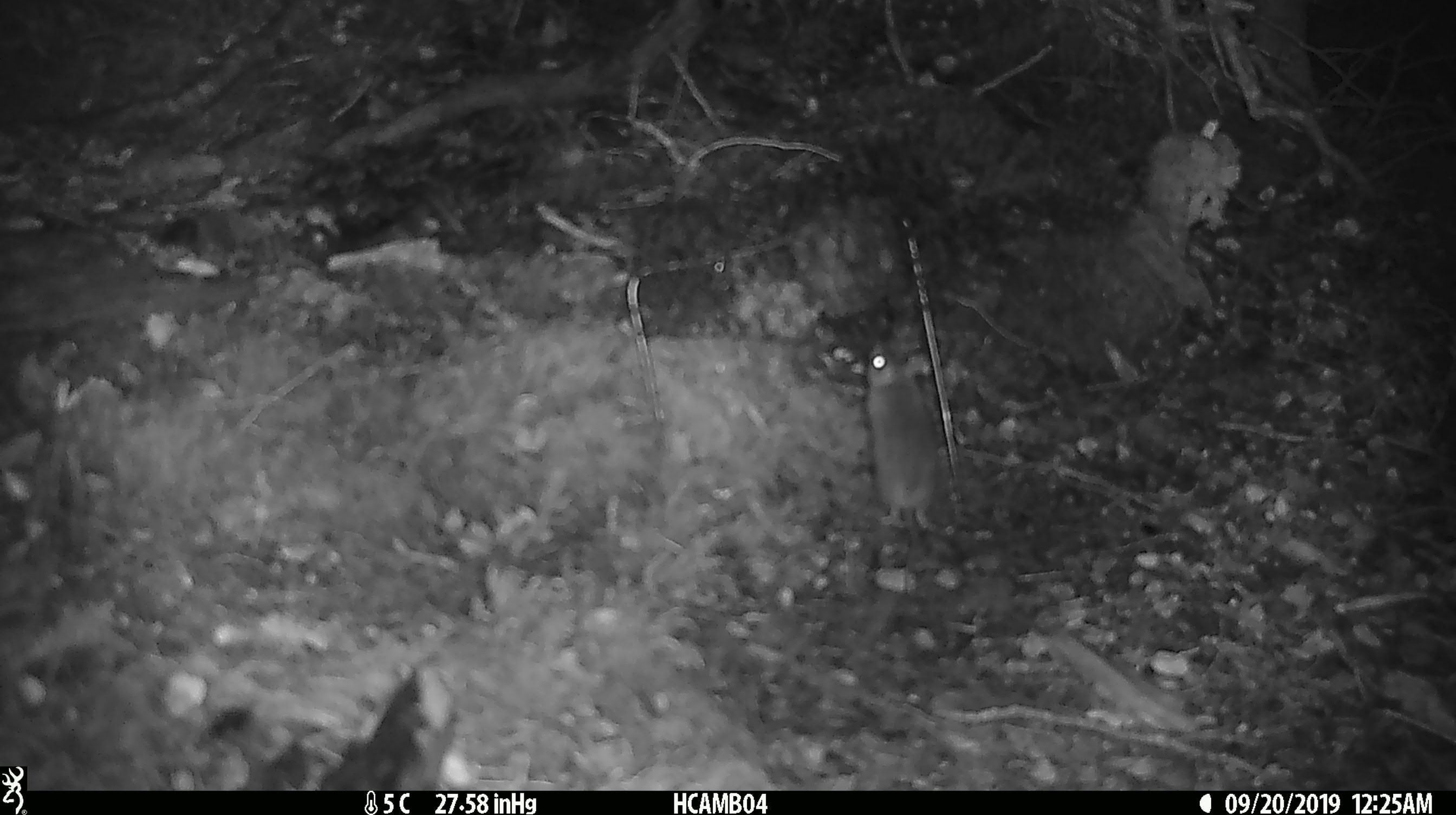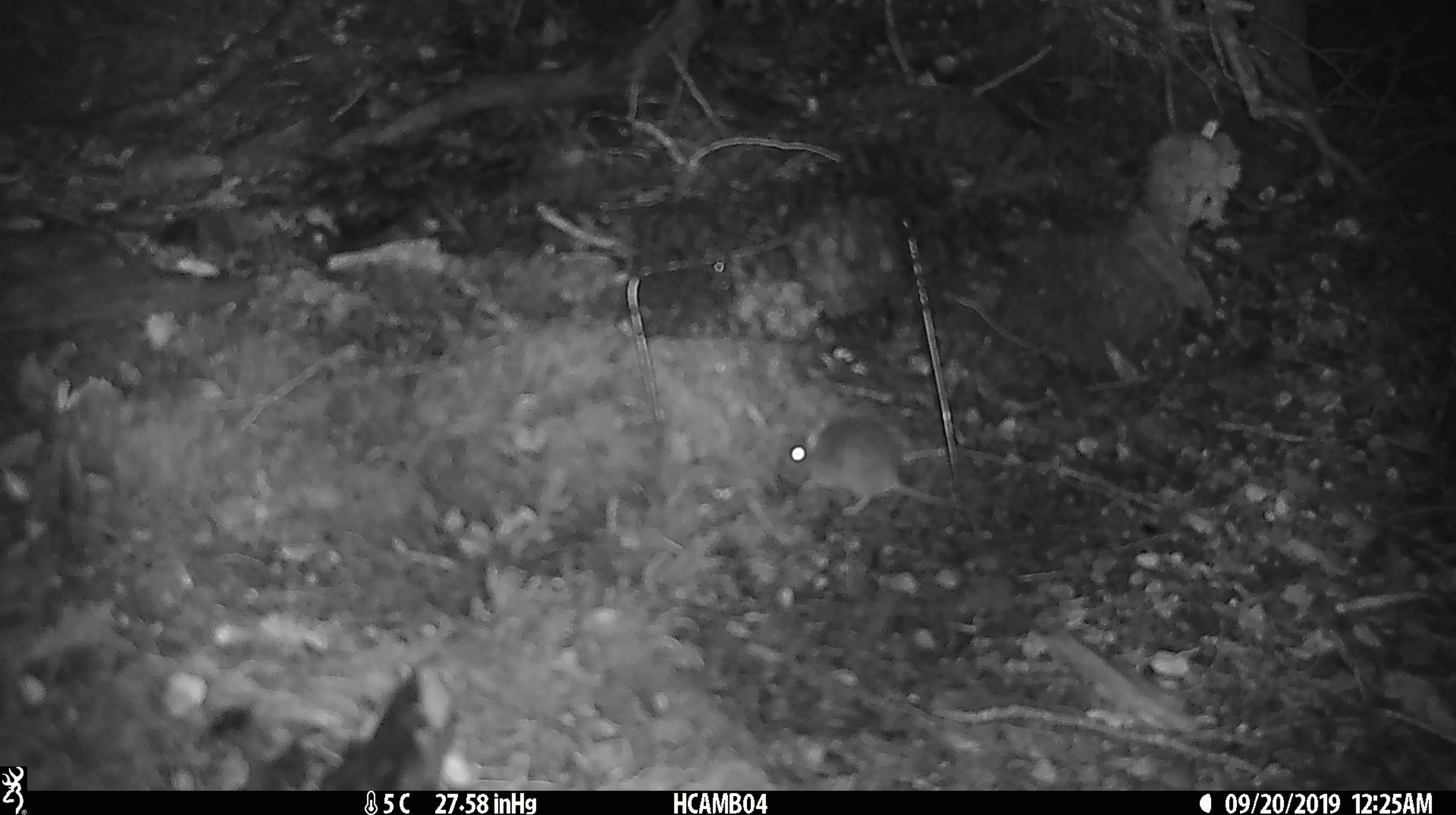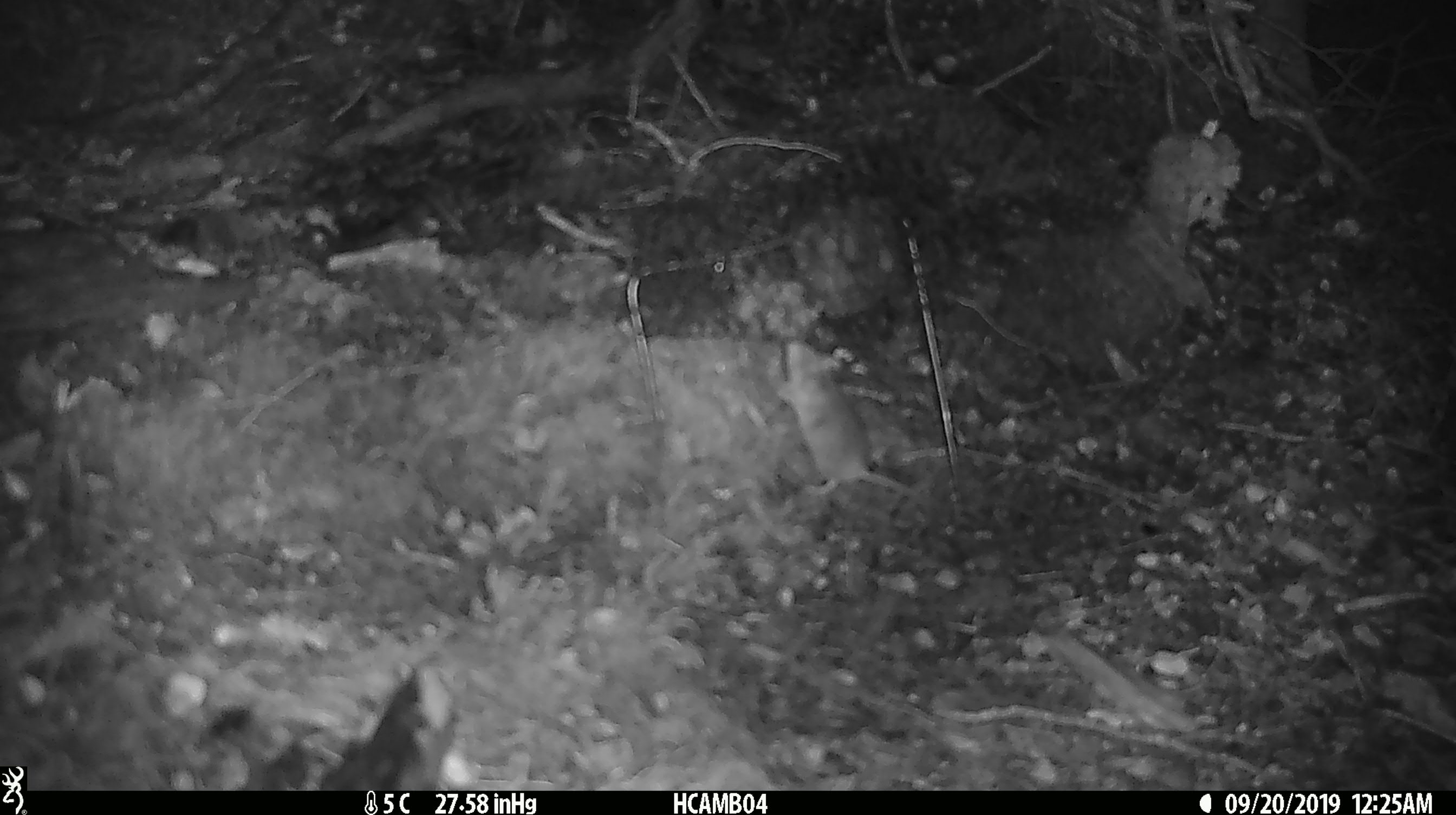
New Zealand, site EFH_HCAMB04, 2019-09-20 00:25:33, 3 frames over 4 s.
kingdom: Animalia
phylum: Chordata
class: Mammalia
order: Rodentia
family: Muridae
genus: Mus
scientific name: Mus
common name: mouse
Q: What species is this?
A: Mouse (Mus).